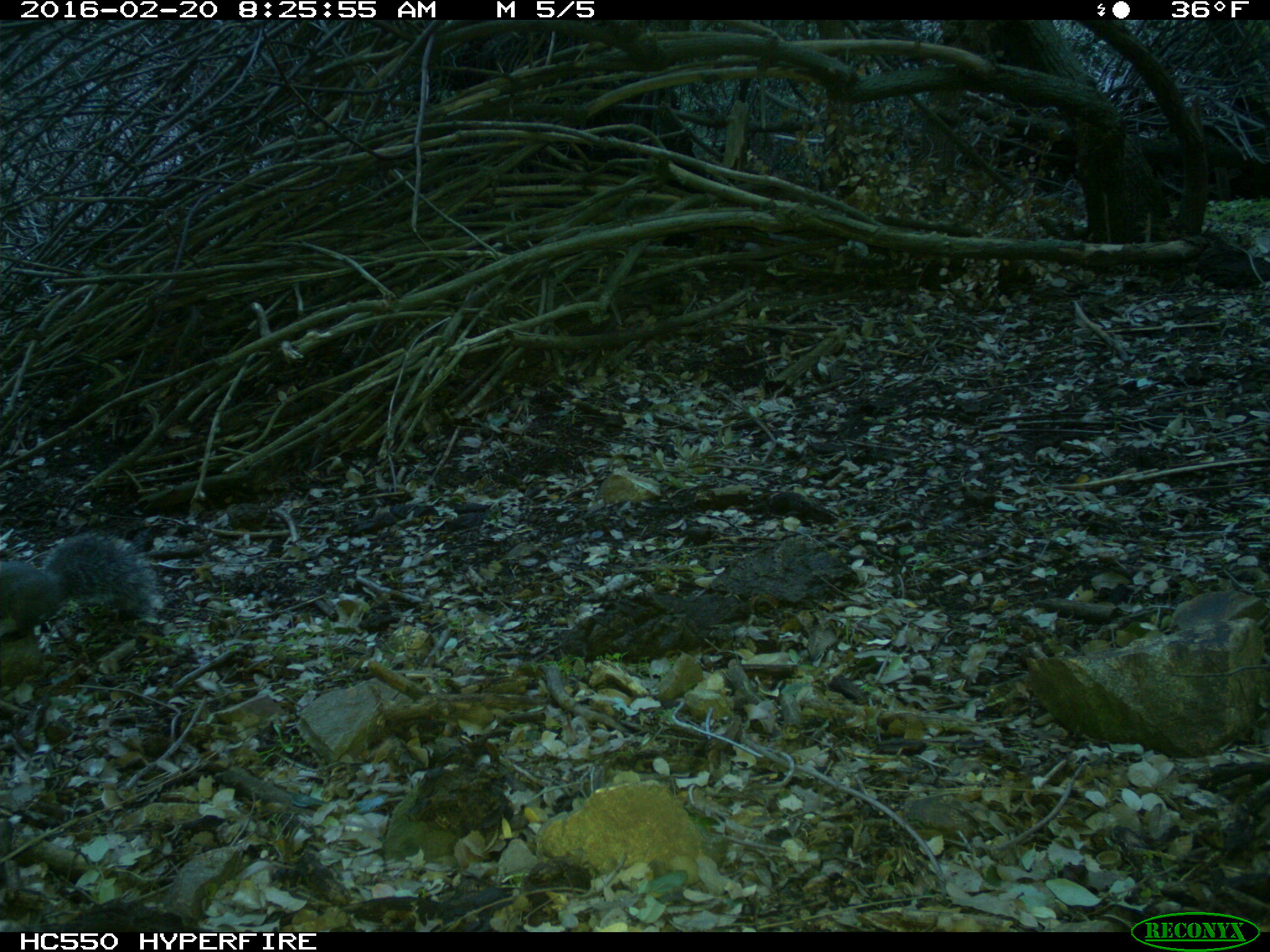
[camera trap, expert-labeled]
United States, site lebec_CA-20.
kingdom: Animalia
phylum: Chordata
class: Mammalia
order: Rodentia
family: Sciuridae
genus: Sciurus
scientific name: Sciurus carolinensis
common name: eastern gray squirrel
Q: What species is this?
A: Sciurus carolinensis (eastern gray squirrel).